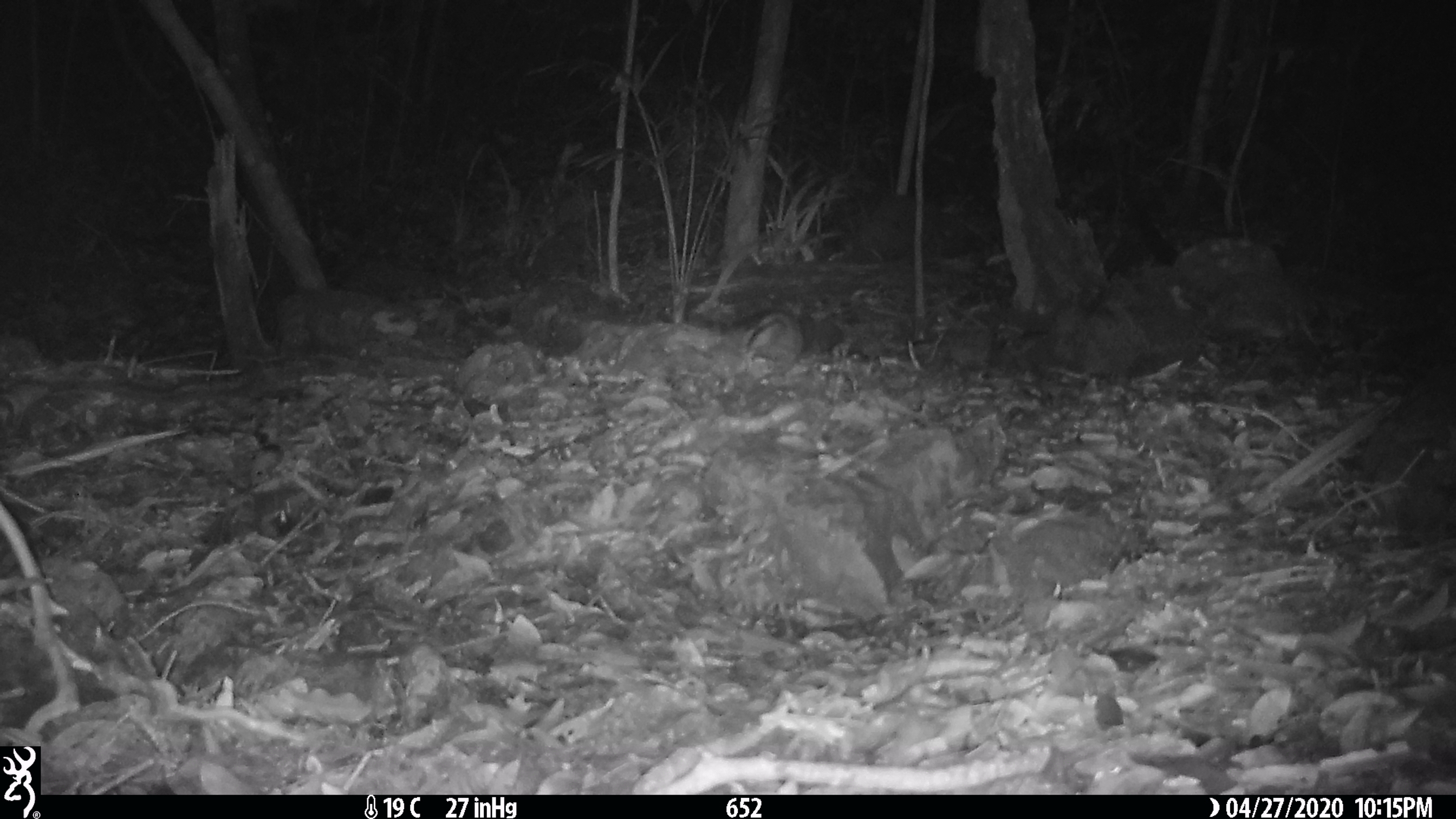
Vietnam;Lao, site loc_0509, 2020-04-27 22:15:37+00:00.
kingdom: Animalia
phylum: Chordata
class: Mammalia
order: Lagomorpha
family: Leporidae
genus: Nesolagus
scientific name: Nesolagus timminsi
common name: annamite striped rabbit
Annamite striped rabbit (Nesolagus timminsi). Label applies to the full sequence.